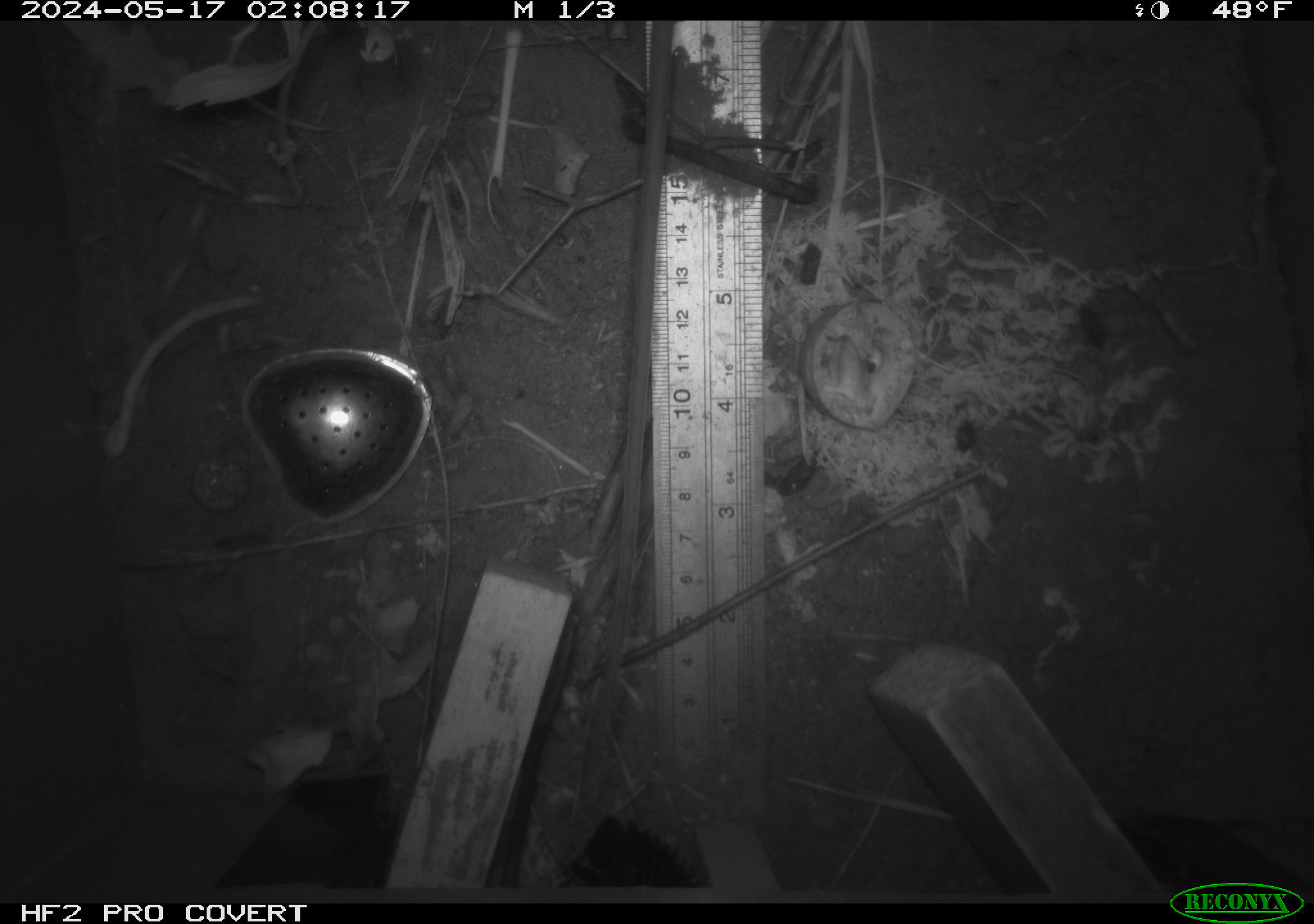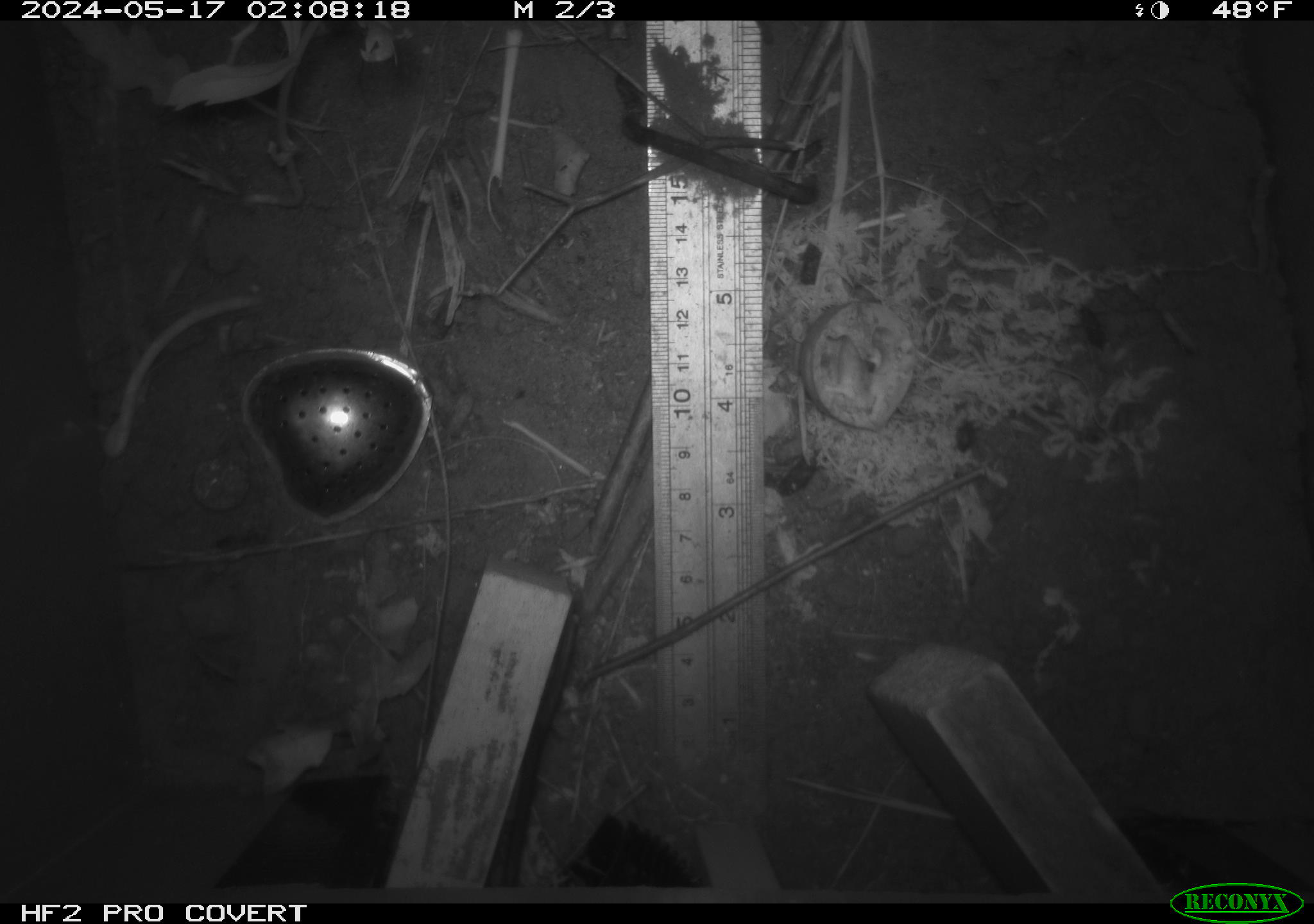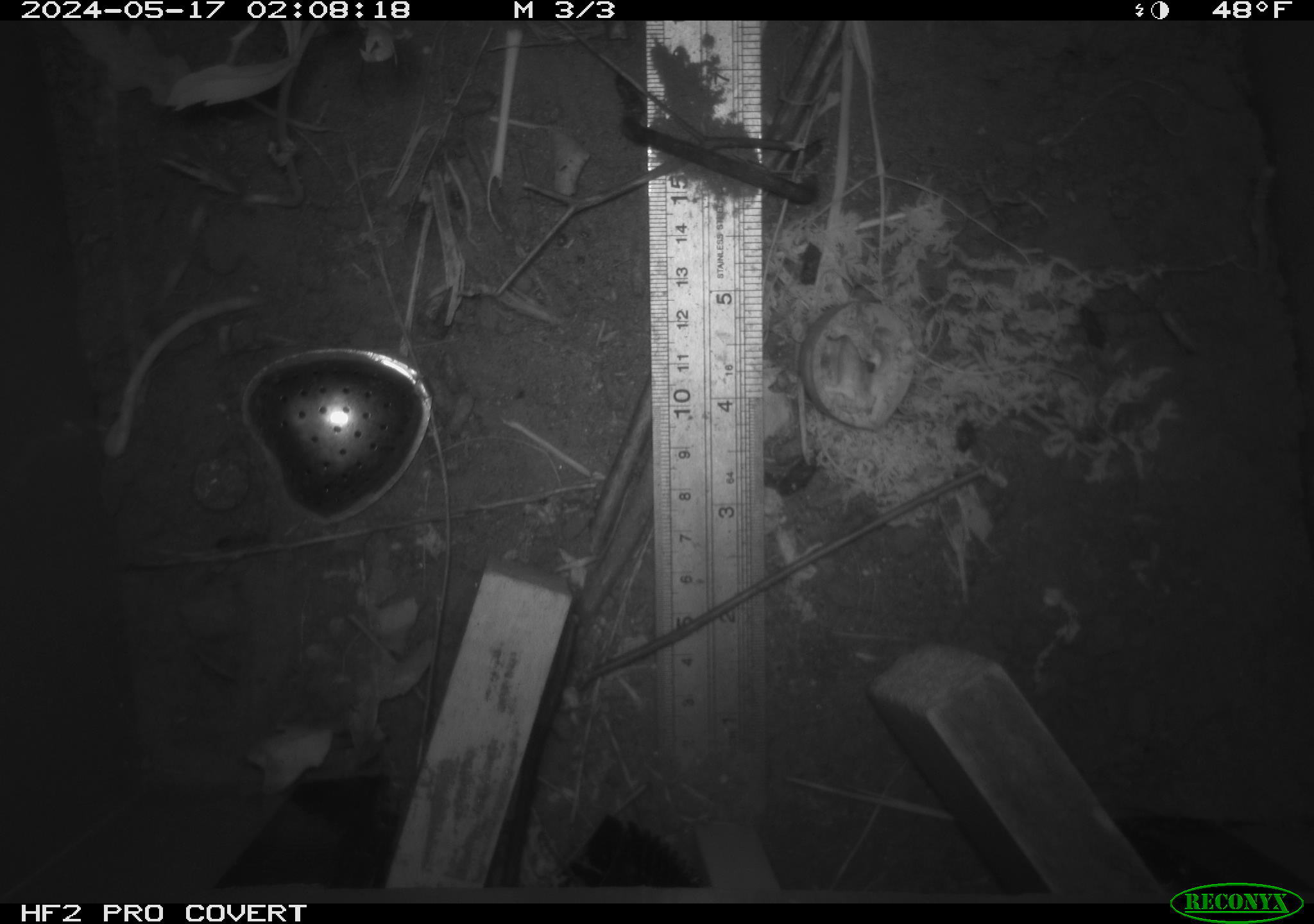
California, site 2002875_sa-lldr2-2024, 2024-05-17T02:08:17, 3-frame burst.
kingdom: Animalia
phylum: Chordata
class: Mammalia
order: Rodentia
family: Muridae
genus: Rattus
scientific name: Rattus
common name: rat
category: rattus species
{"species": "rattus species (rat) (Rattus)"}